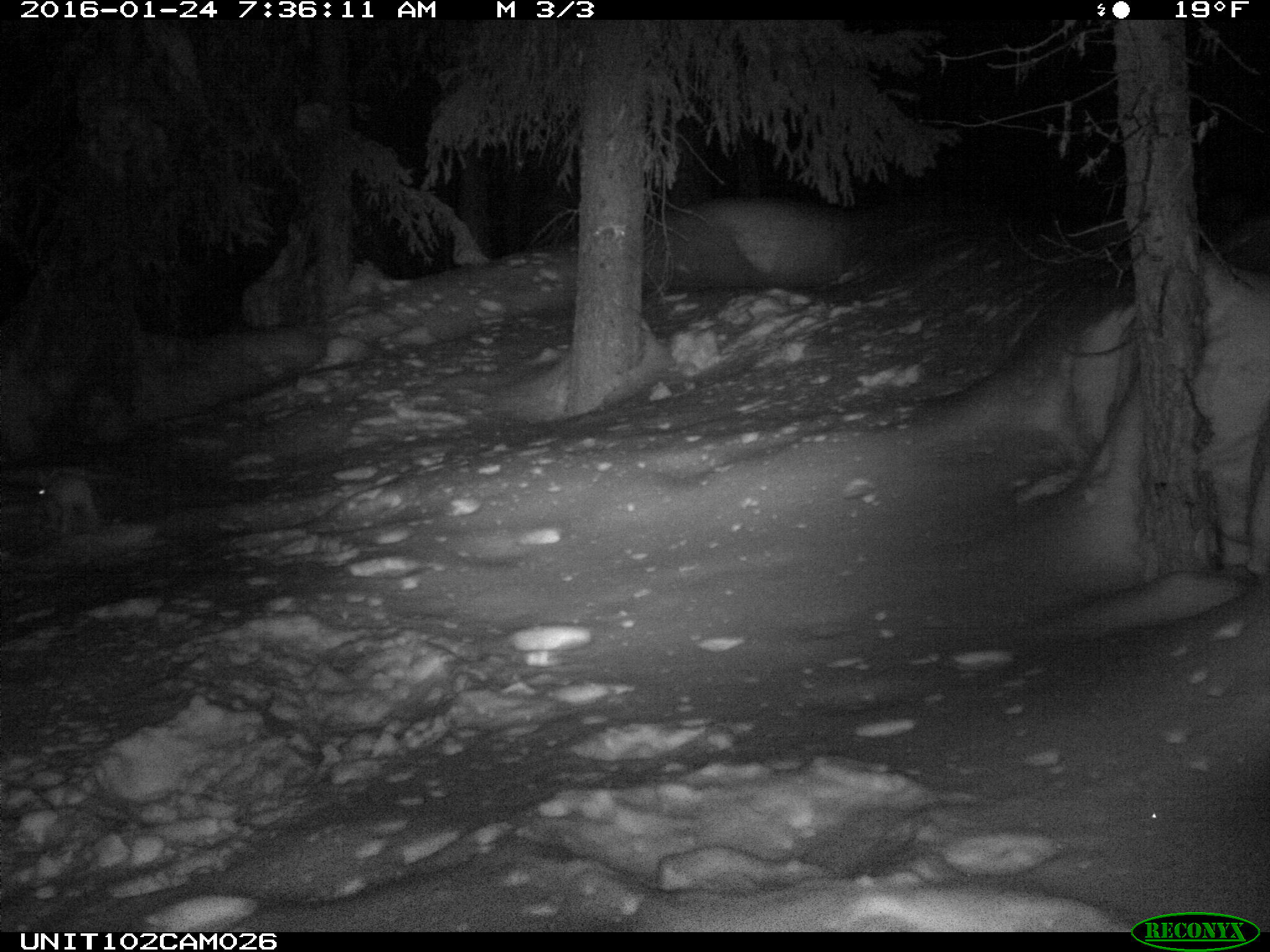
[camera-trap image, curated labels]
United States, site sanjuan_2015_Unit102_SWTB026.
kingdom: Animalia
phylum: Chordata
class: Mammalia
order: Lagomorpha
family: Leporidae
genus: Lepus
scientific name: Lepus americanus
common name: snowshoe hare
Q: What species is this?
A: Lepus americanus (snowshoe hare).